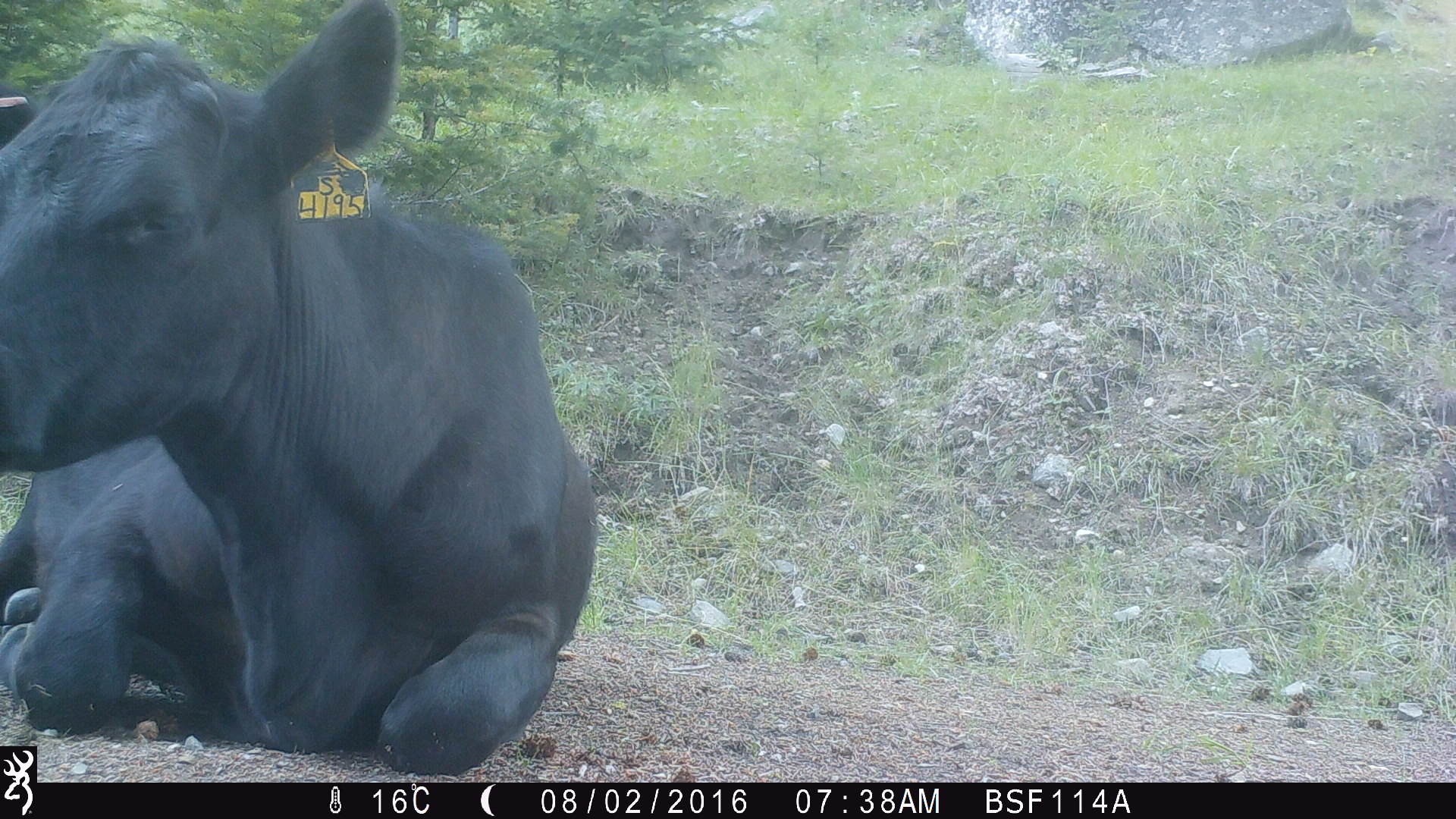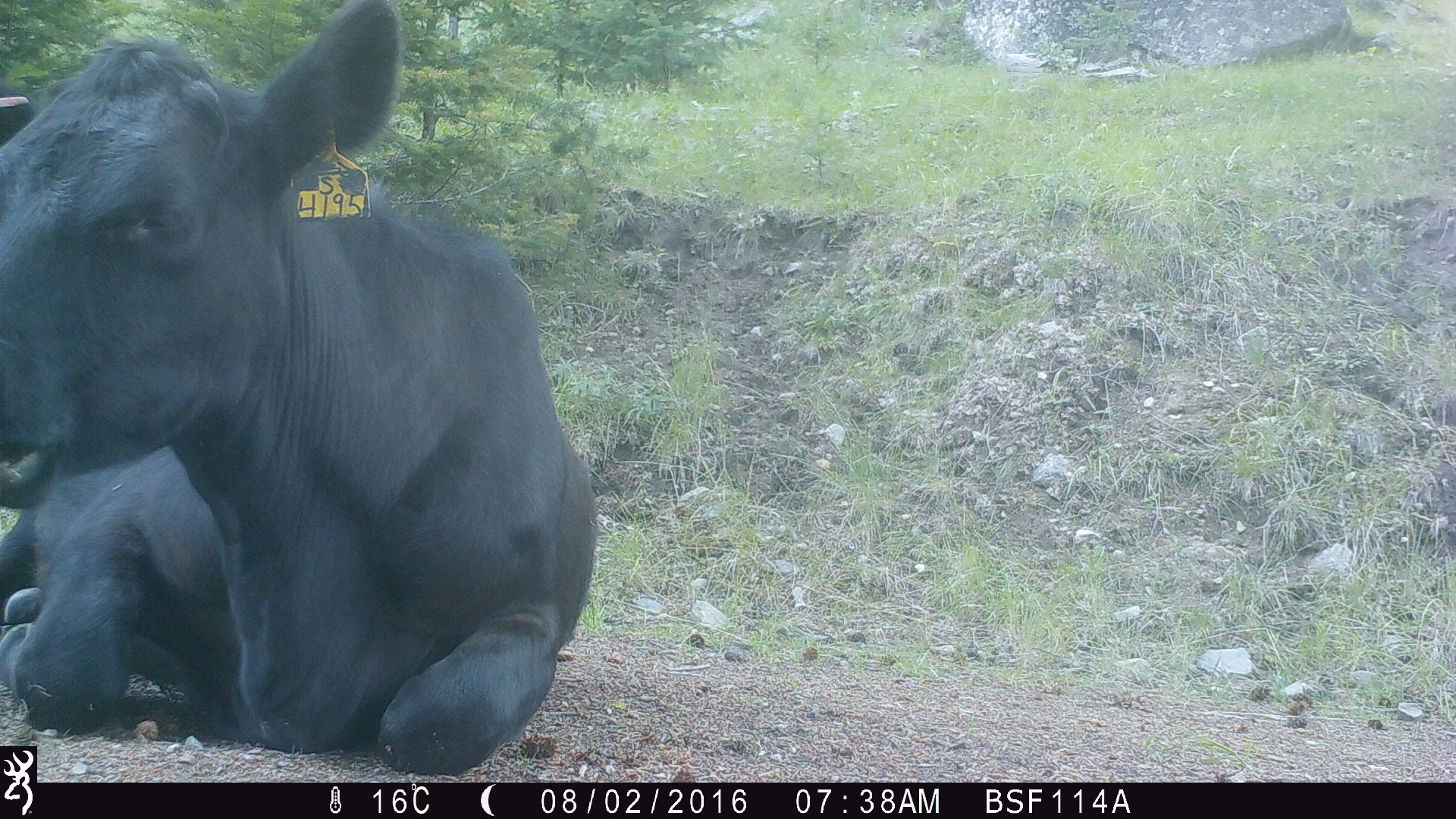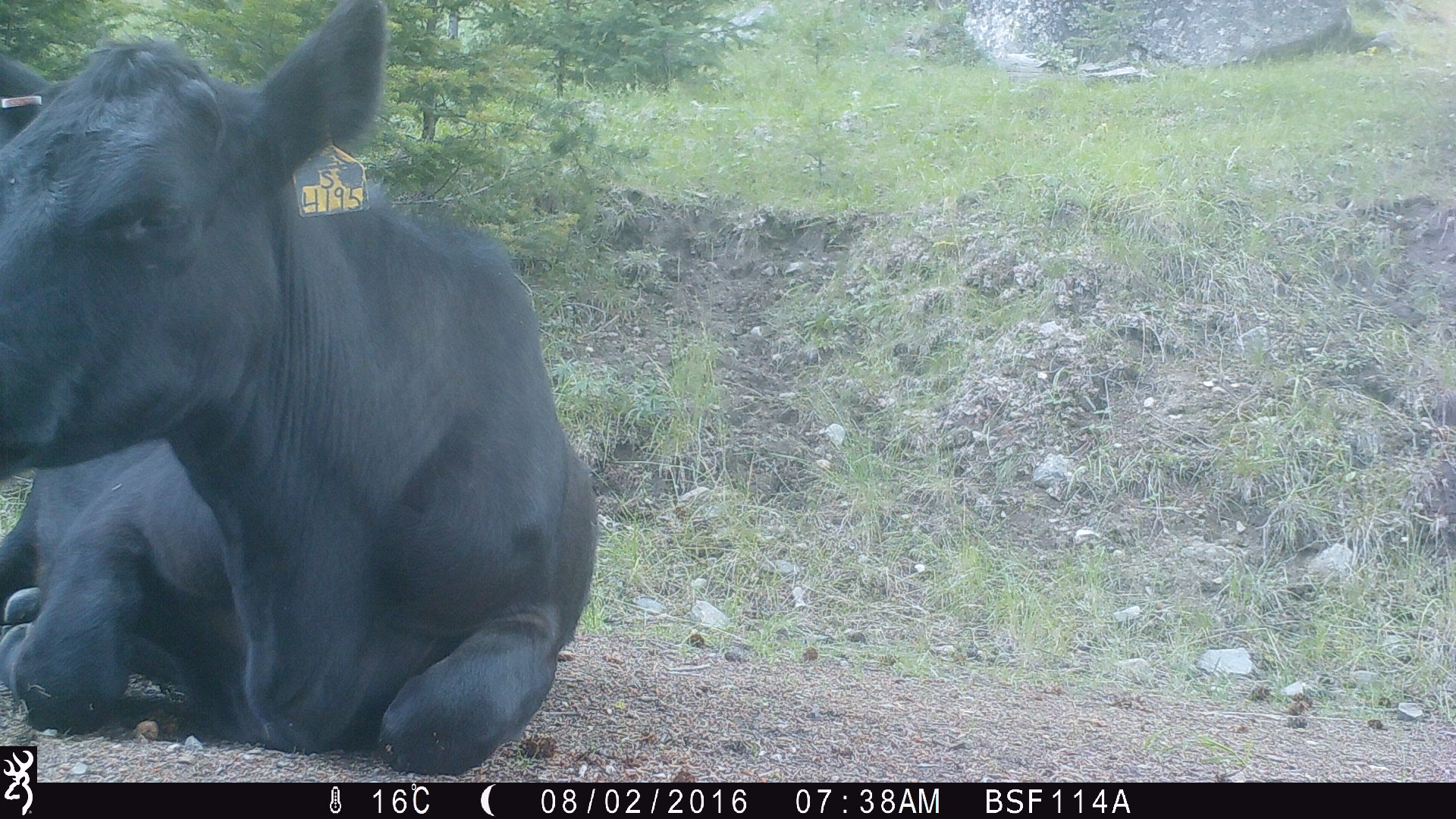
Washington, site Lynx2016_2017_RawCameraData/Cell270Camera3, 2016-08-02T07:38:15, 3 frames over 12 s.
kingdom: Animalia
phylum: Chordata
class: Mammalia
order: Artiodactyla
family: Bovidae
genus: Bos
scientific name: Bos taurus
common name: domestic cattle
Domestic cattle (Bos taurus). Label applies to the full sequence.